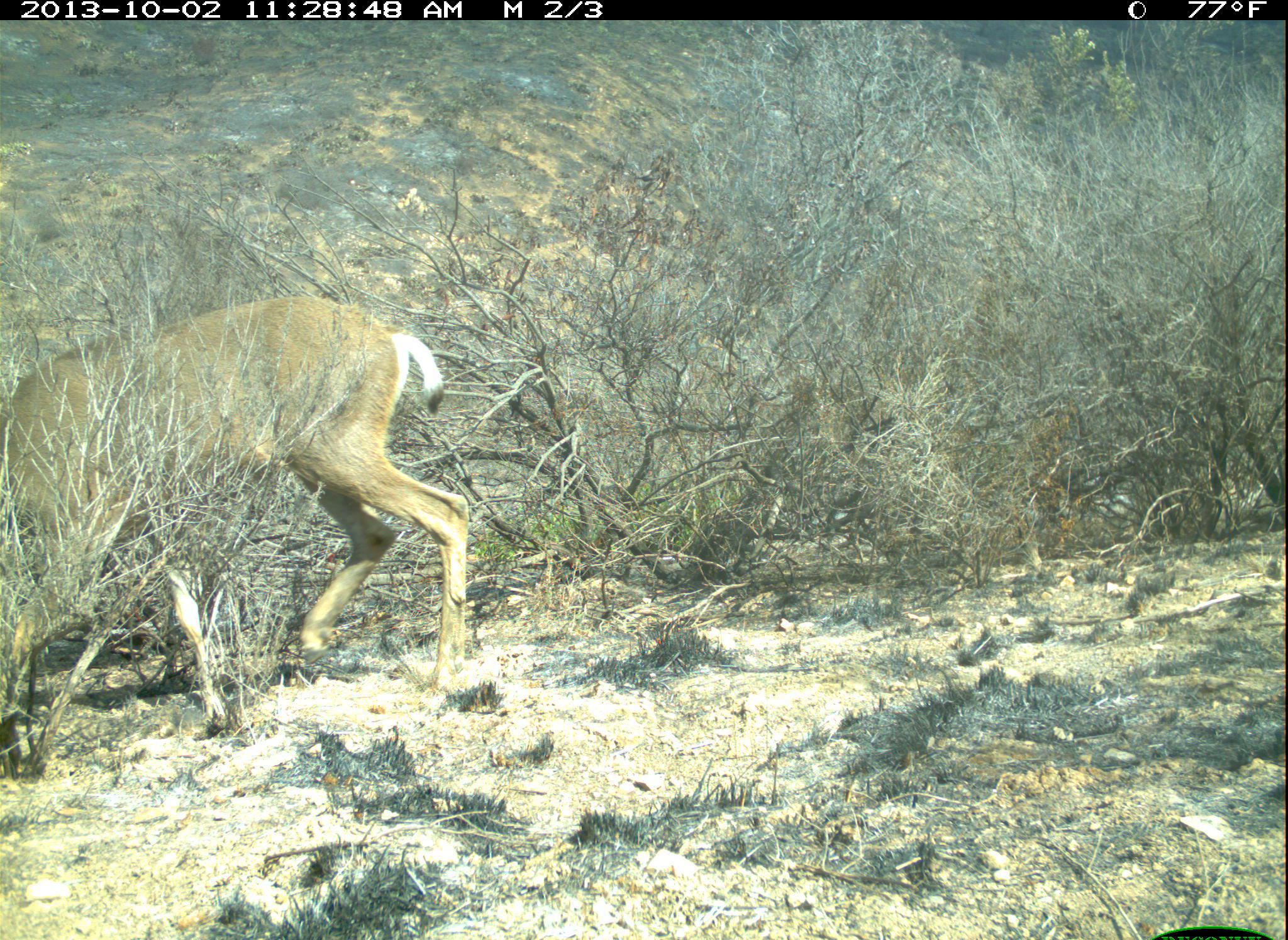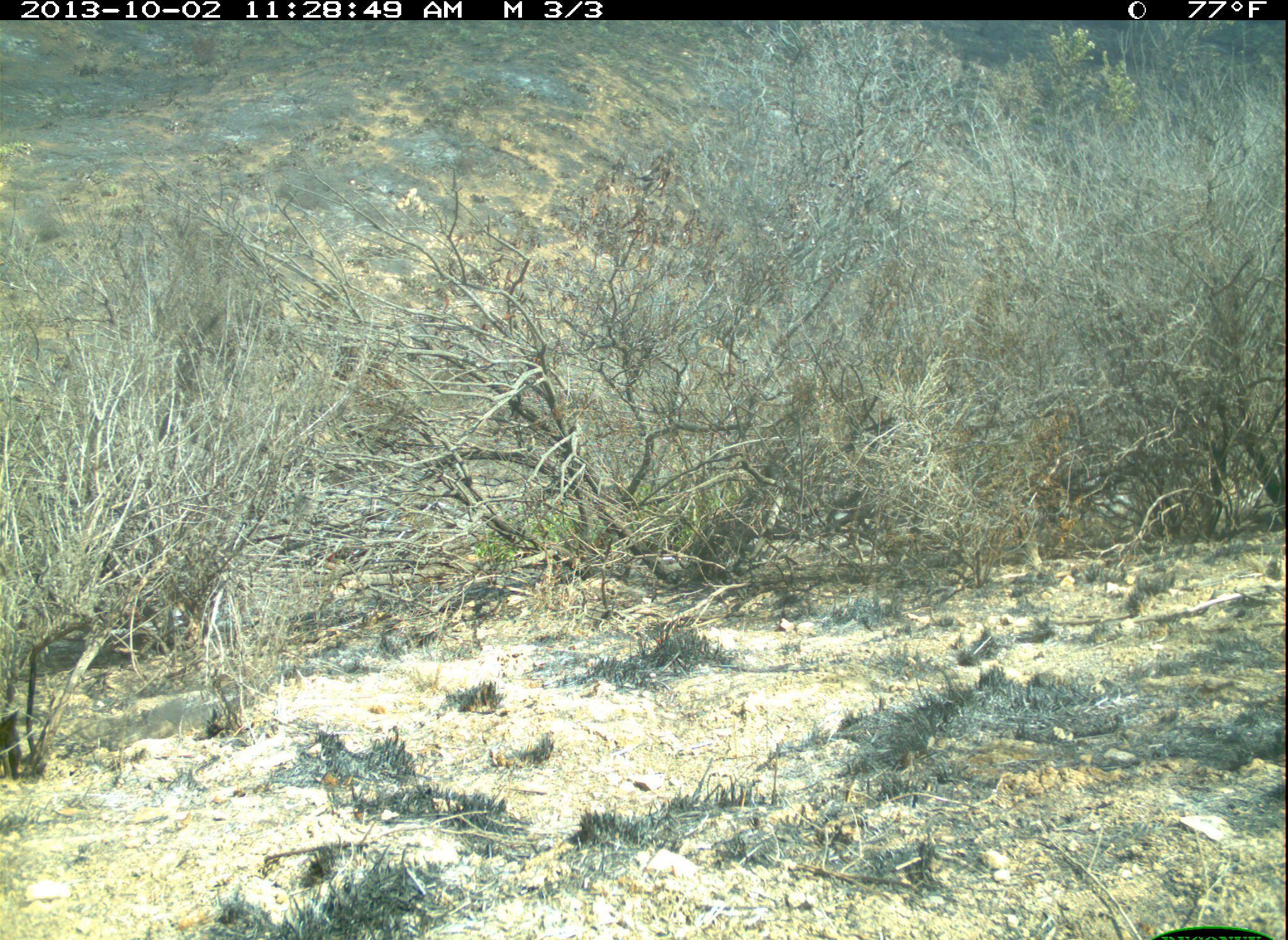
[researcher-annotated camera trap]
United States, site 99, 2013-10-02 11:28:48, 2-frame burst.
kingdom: Animalia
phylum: Chordata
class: Mammalia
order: Artiodactyla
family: Cervidae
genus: Odocoileus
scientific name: Odocoileus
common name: deer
Deer (Odocoileus).